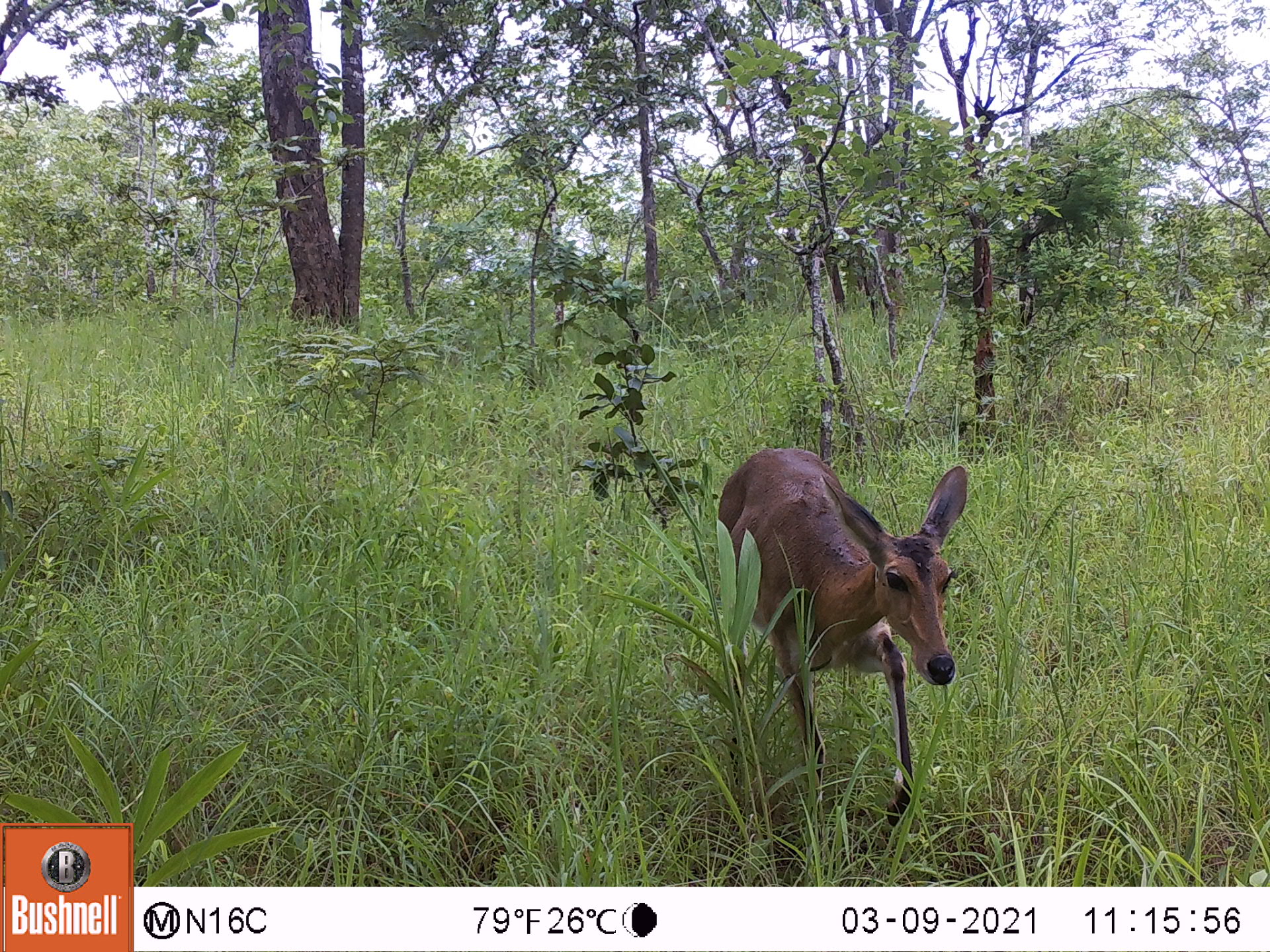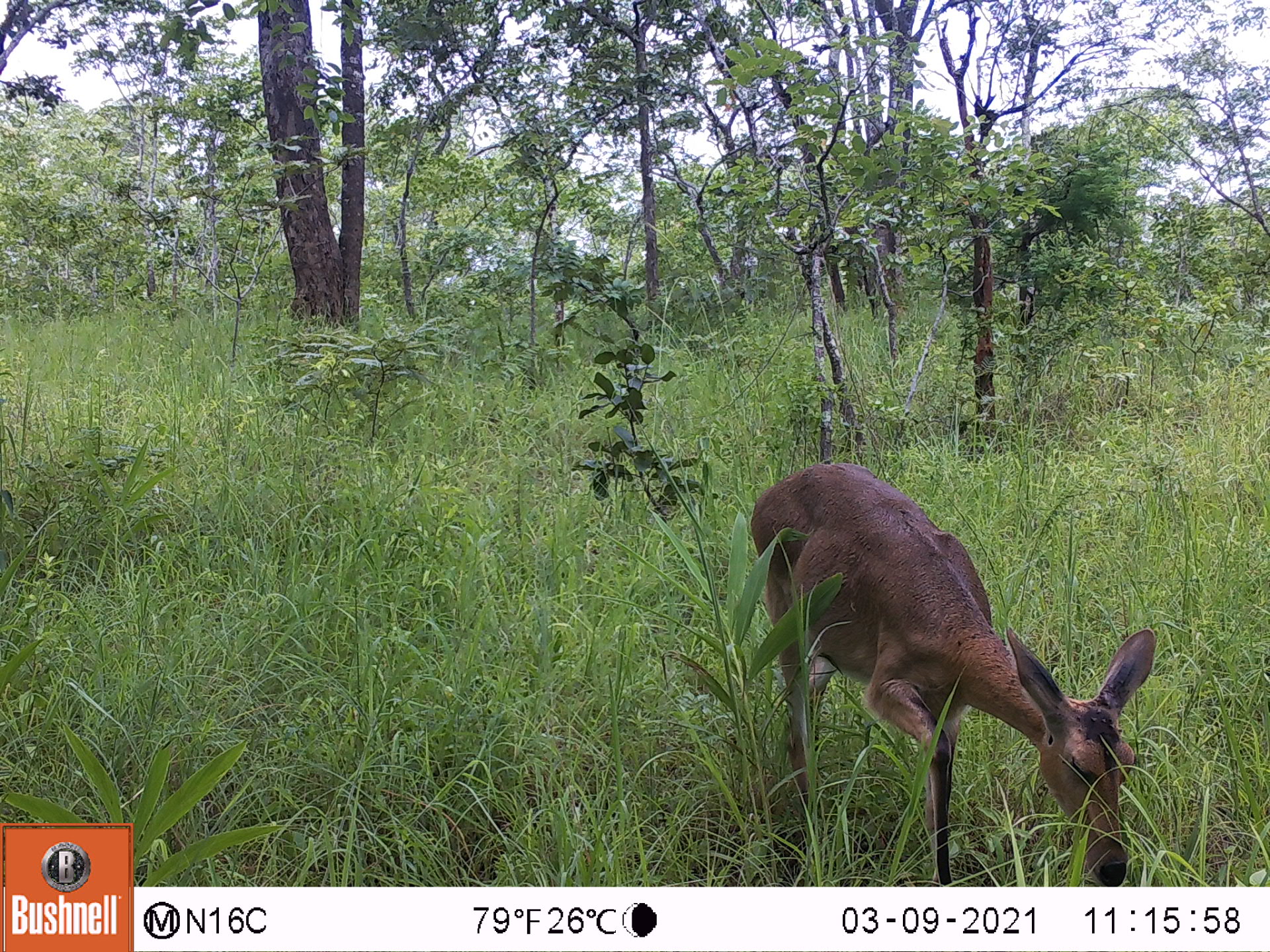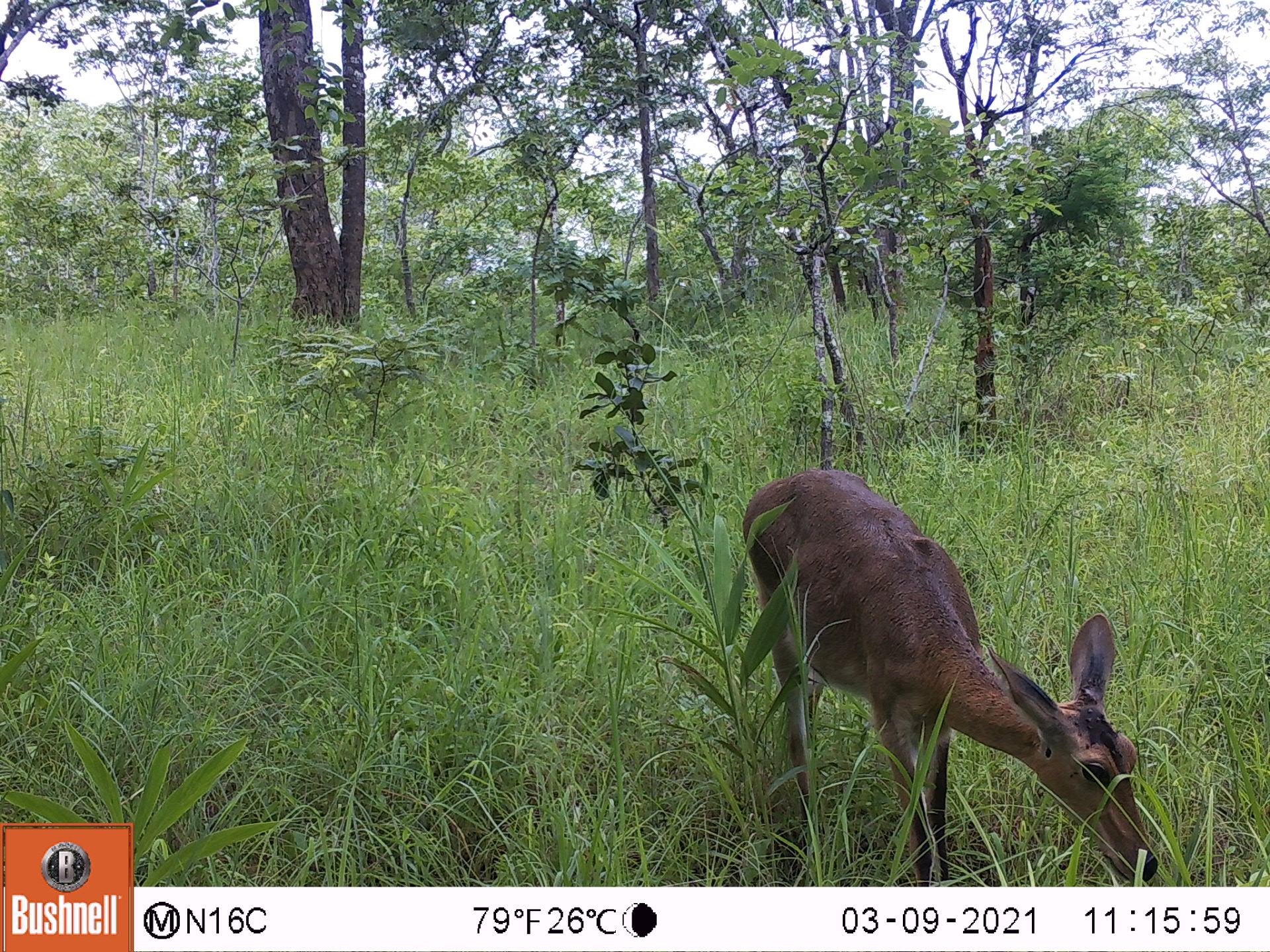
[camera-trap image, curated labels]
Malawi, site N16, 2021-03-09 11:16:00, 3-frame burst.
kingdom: Animalia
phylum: Chordata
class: Mammalia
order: Artiodactyla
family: Bovidae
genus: Redunca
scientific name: Redunca arundinum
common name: southern reedbuck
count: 1